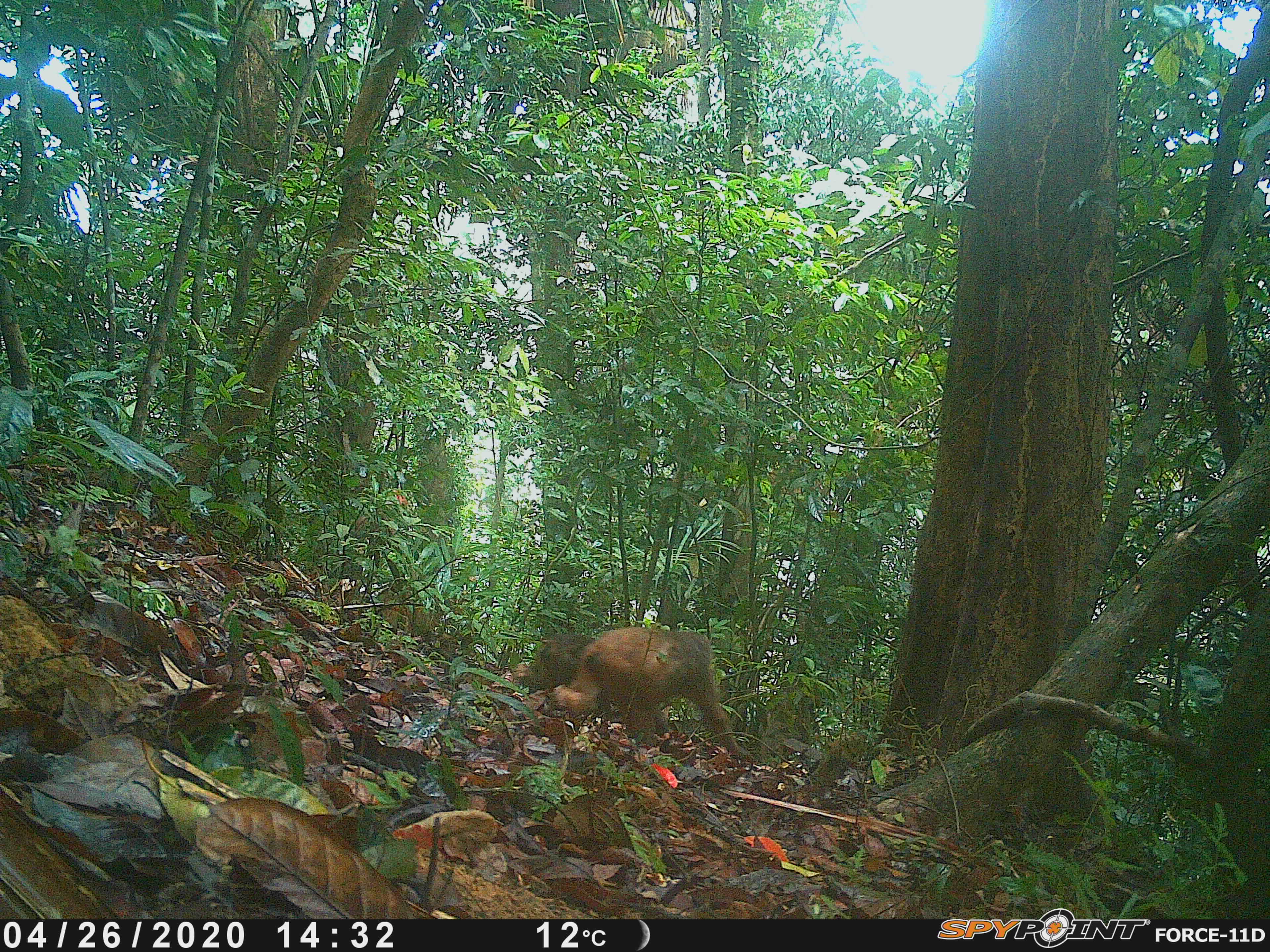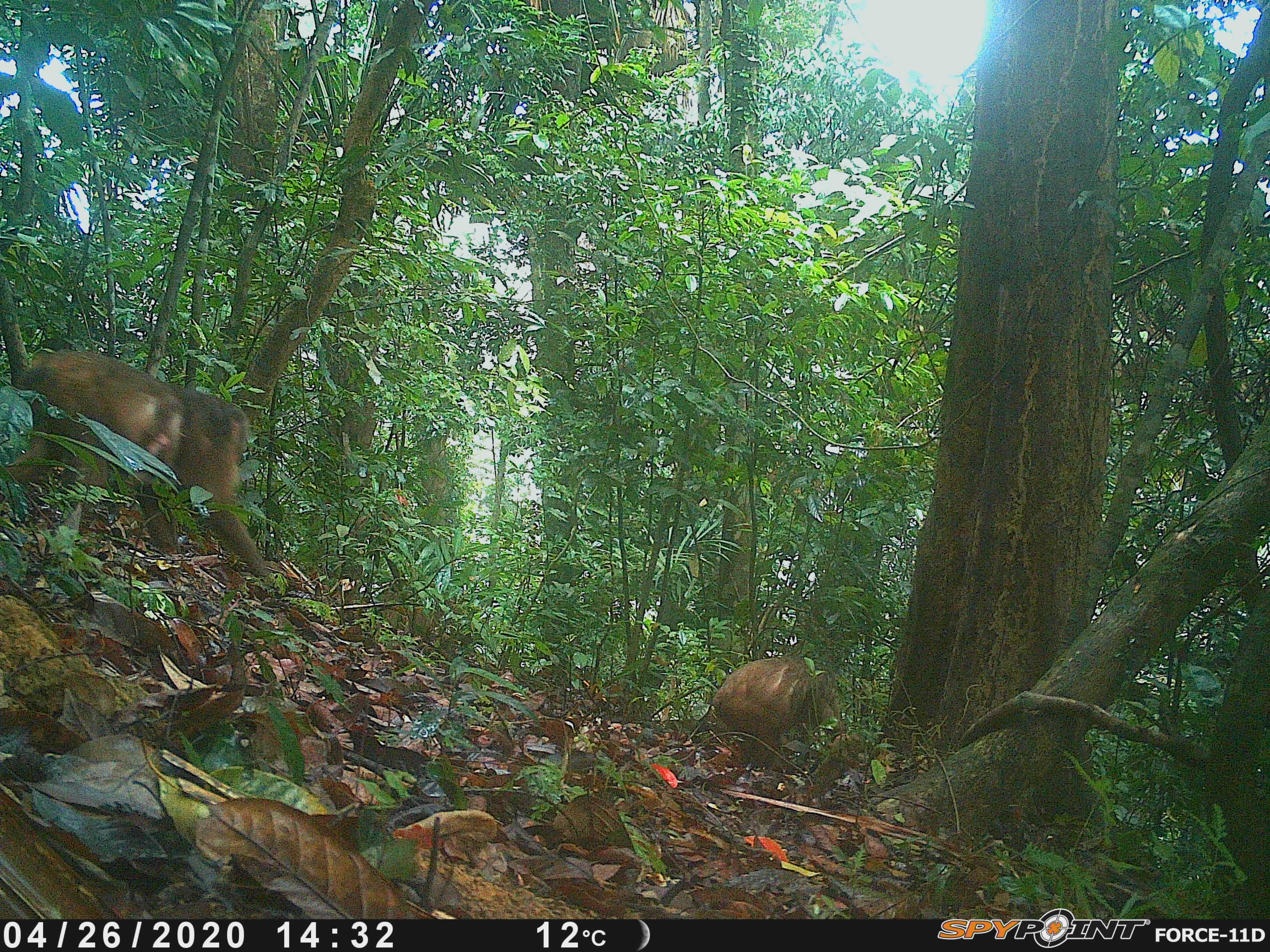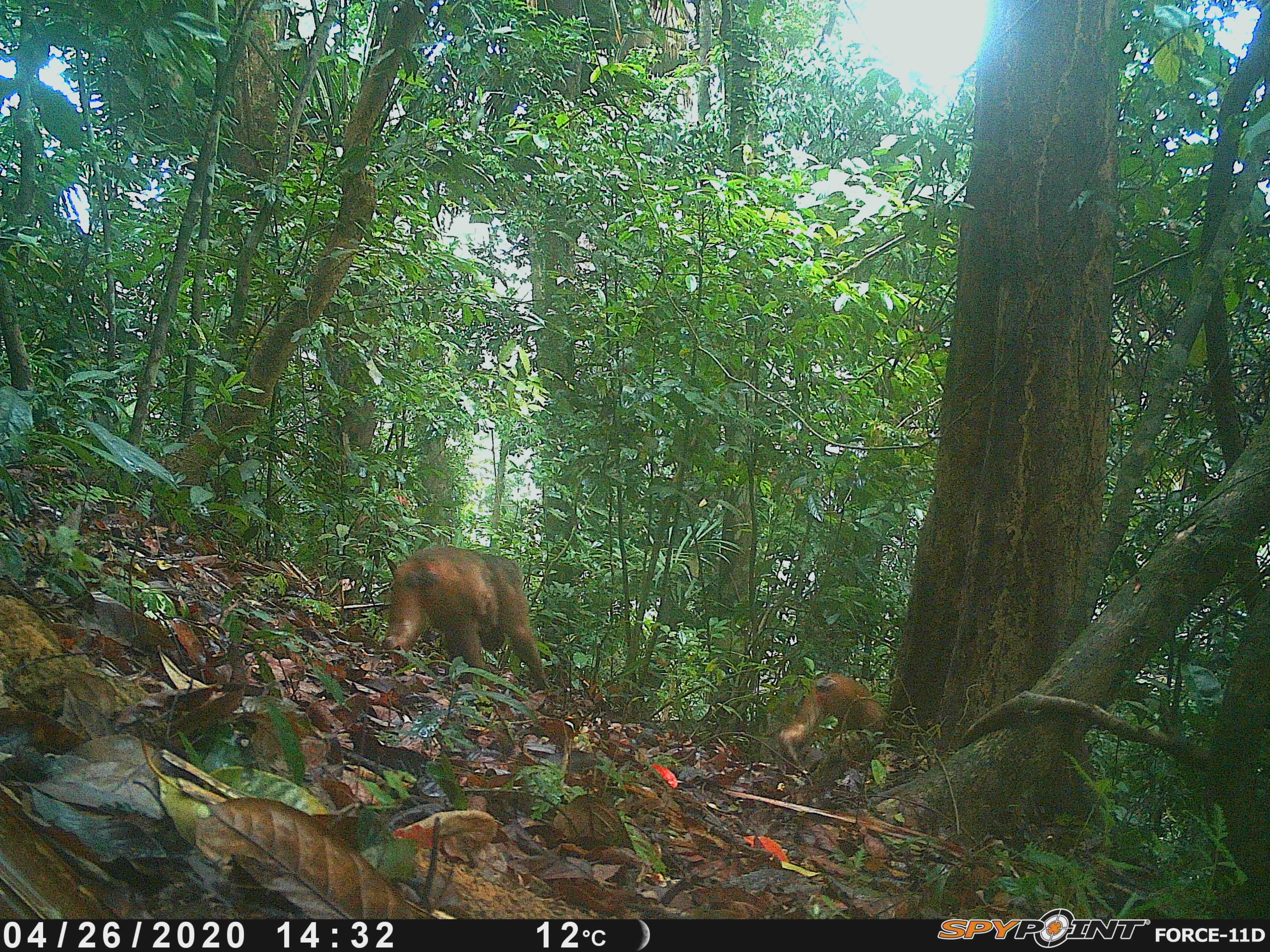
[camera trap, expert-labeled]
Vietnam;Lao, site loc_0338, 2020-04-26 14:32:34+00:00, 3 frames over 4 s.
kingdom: Animalia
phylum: Chordata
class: Mammalia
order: Primates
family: Cercopithecidae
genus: Macaca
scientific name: Macaca arctoides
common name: stump-tailed macaque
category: stump tailed macaque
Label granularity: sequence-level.